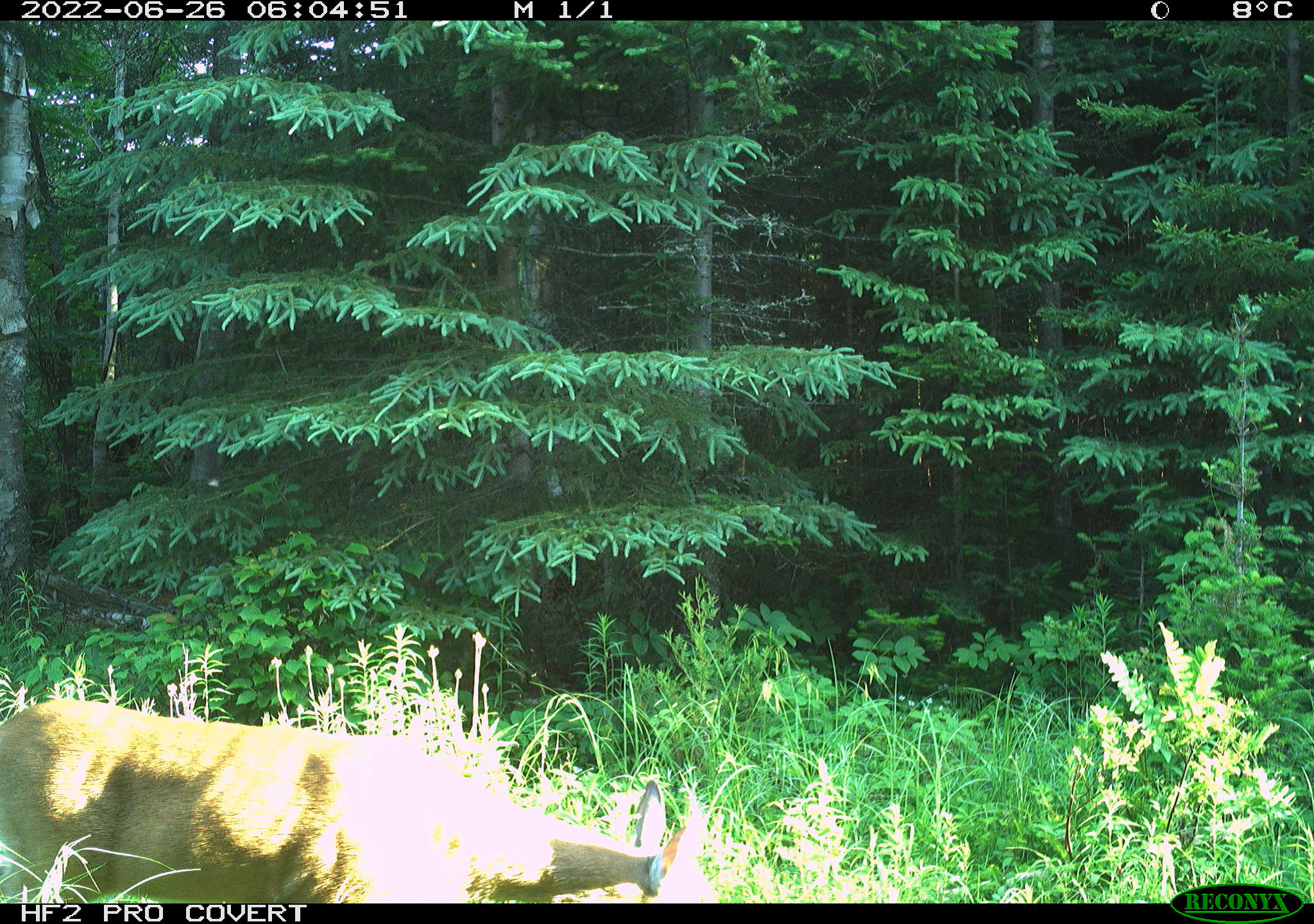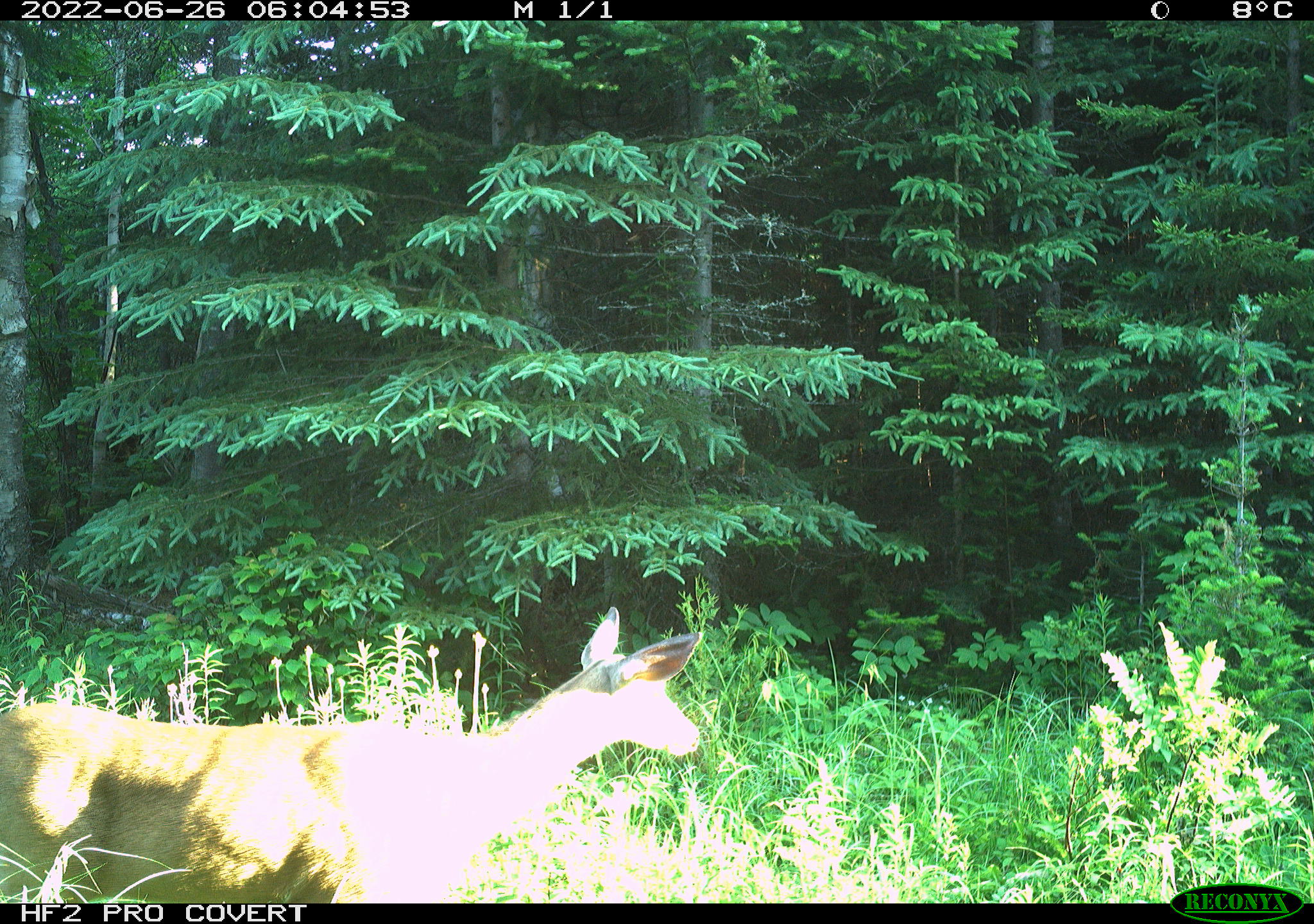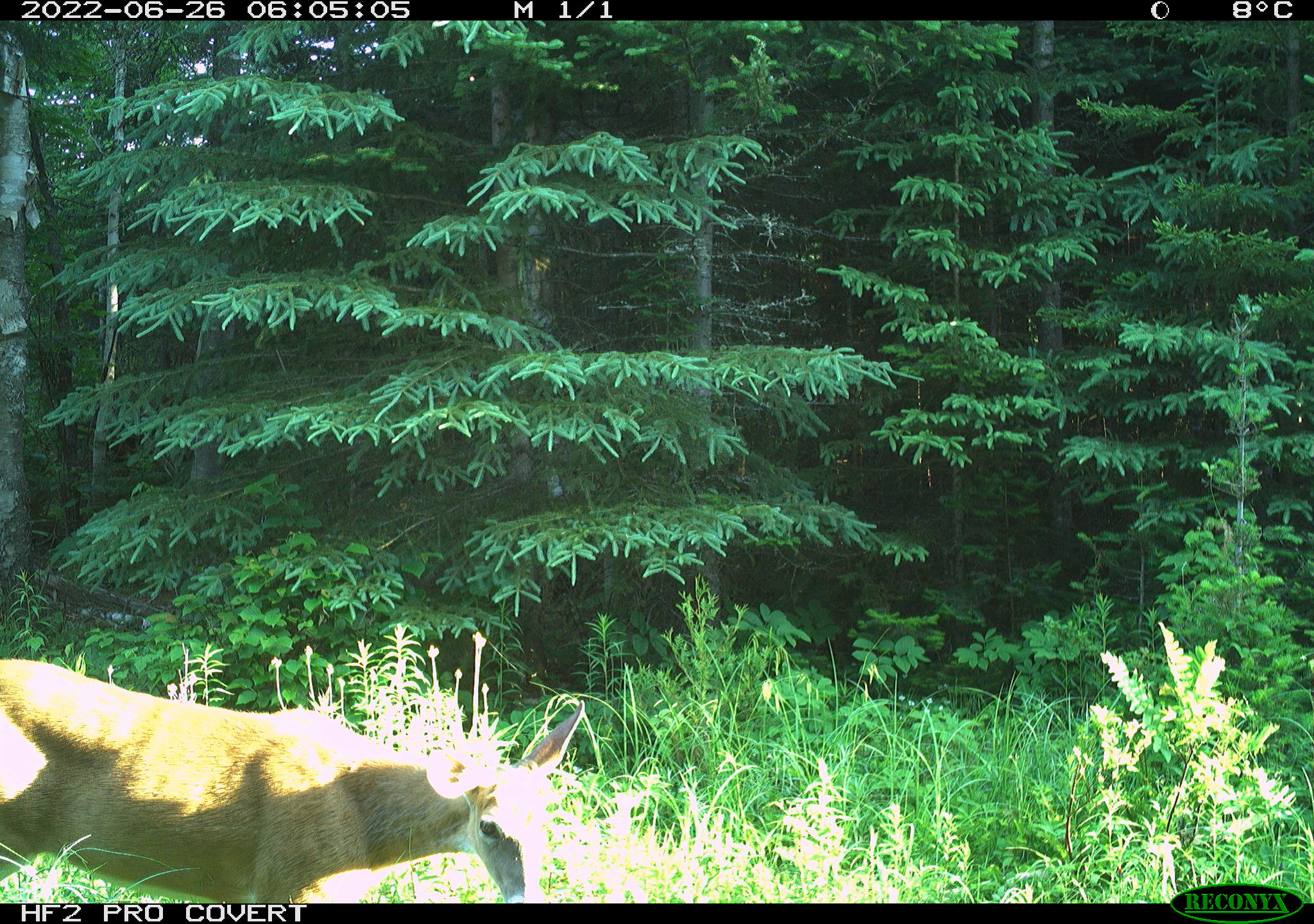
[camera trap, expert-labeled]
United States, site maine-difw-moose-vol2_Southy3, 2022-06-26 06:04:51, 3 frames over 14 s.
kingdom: Animalia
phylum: Chordata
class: Mammalia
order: Artiodactyla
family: Cervidae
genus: Odocoileus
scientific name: Odocoileus virginianus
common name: white-tailed deer